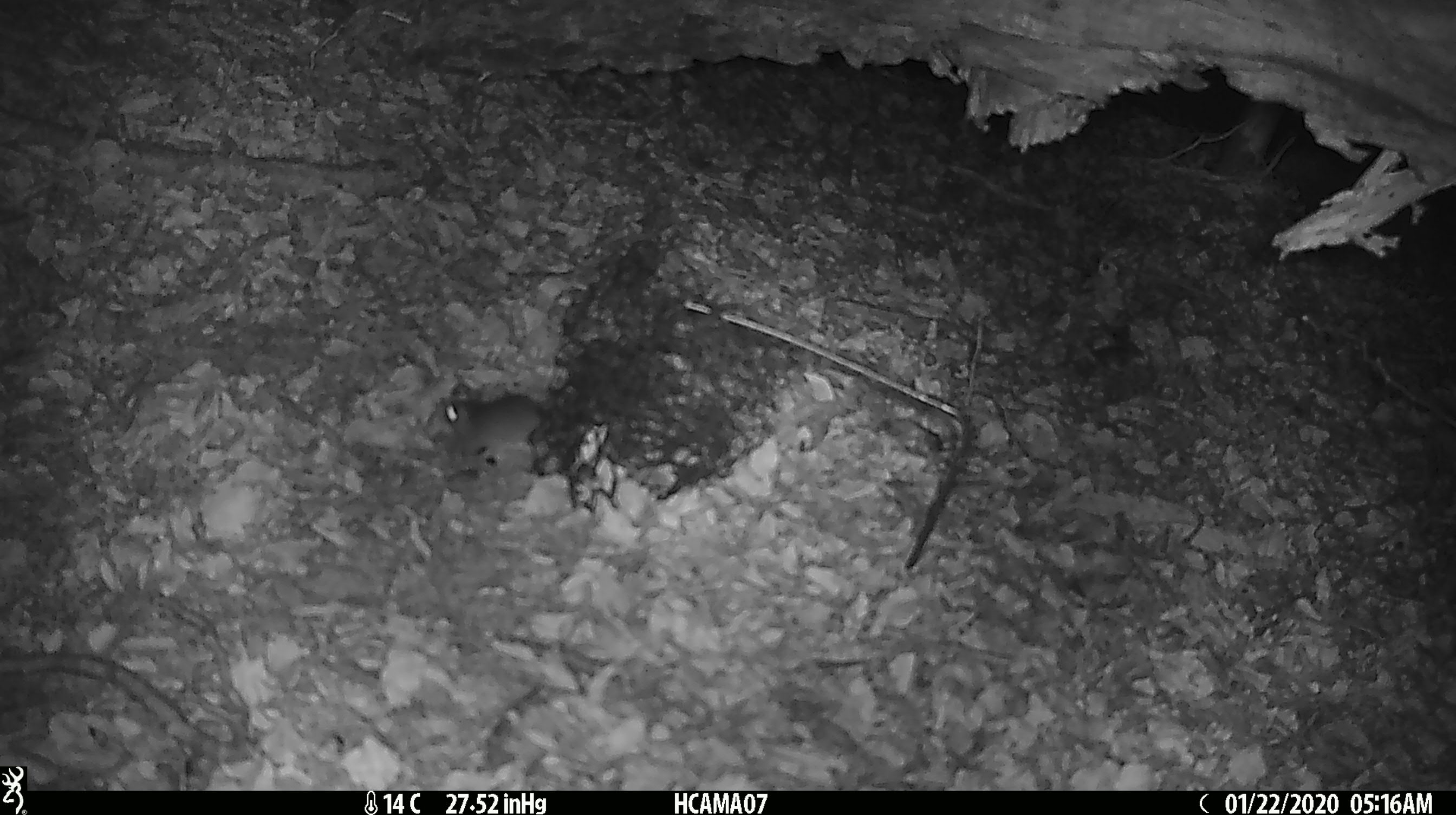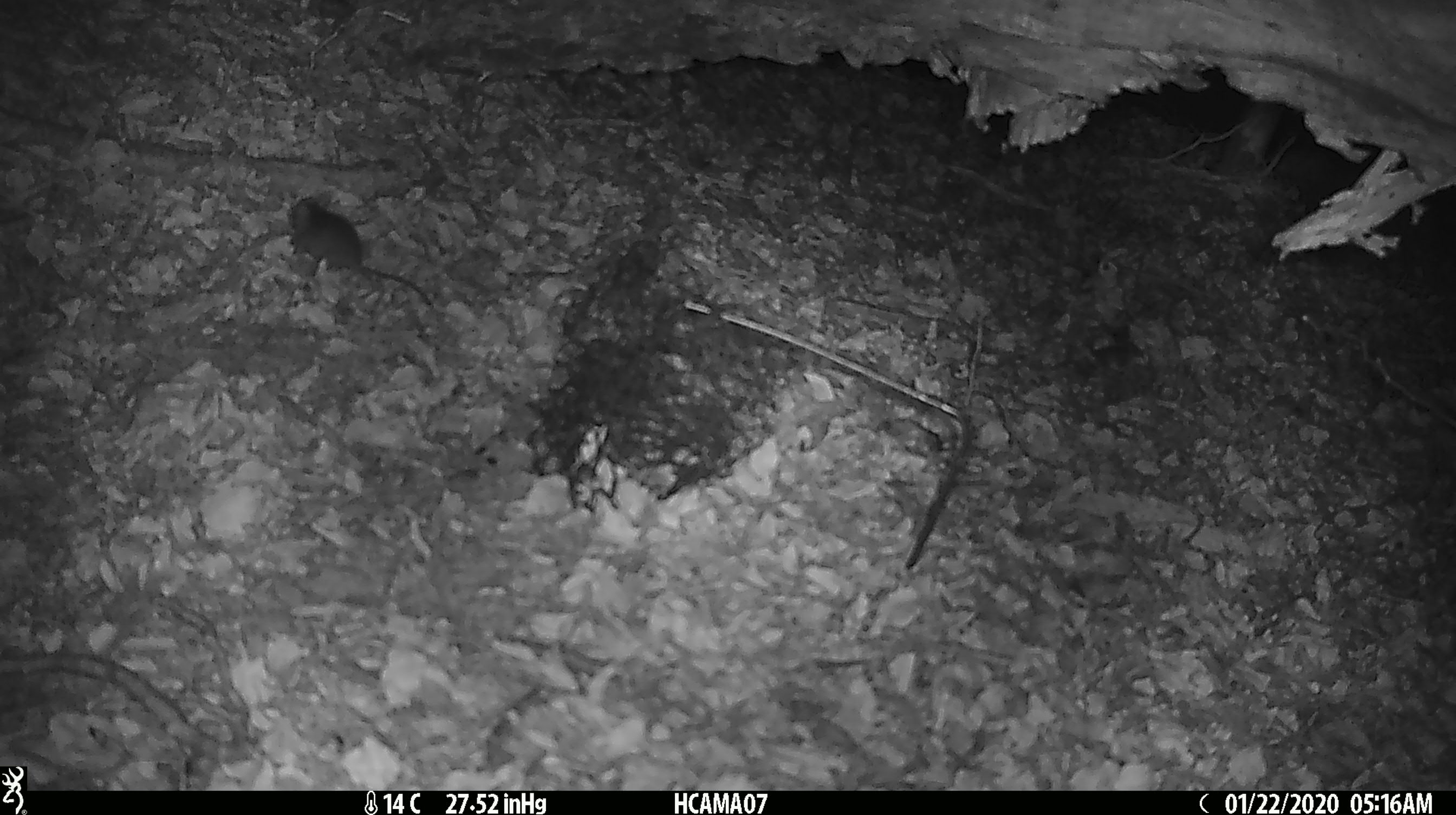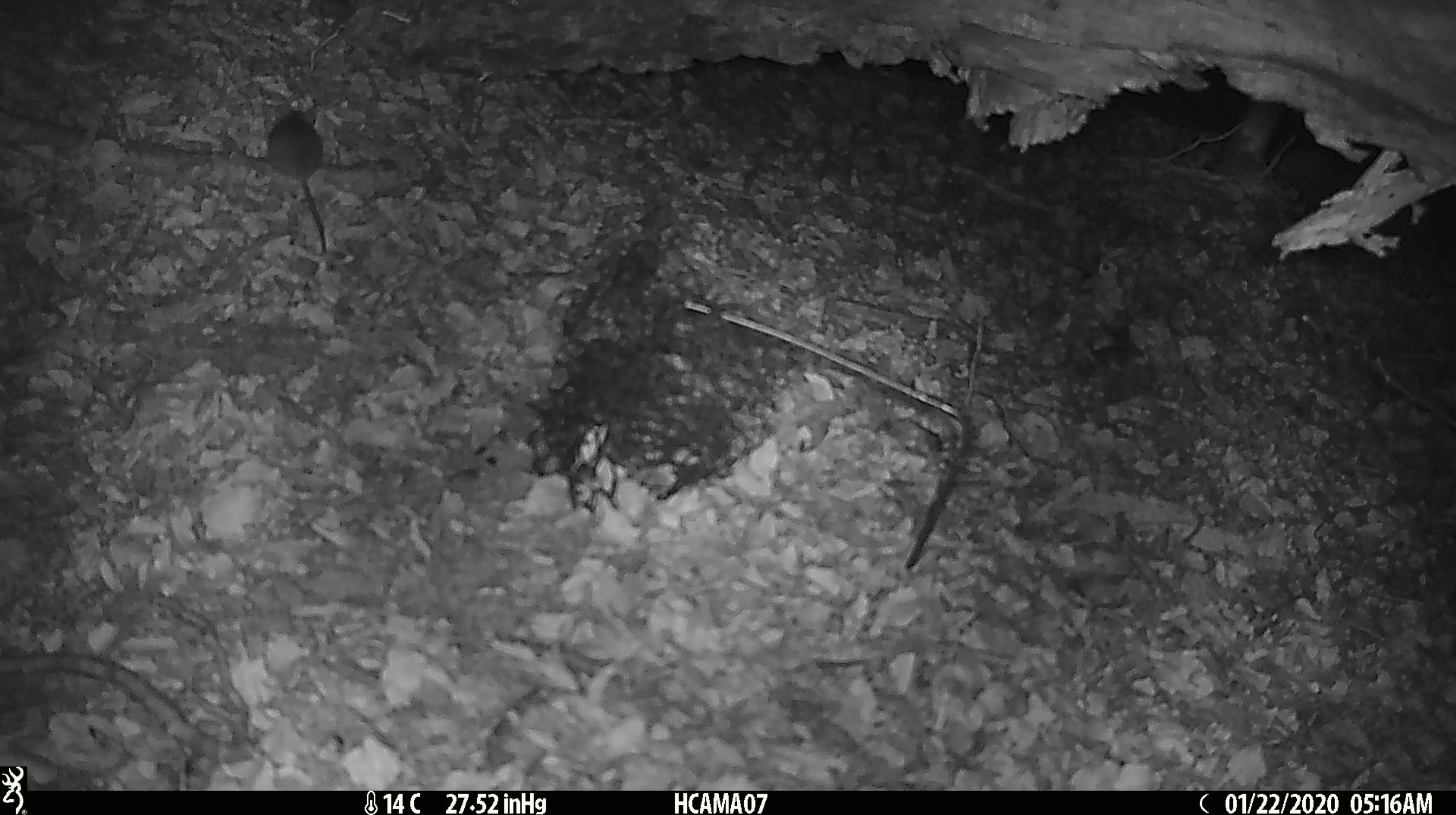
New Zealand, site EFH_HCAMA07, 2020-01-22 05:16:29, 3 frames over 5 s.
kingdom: Animalia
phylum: Chordata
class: Mammalia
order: Rodentia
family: Muridae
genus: Mus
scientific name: Mus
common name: mouse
Mouse (Mus).